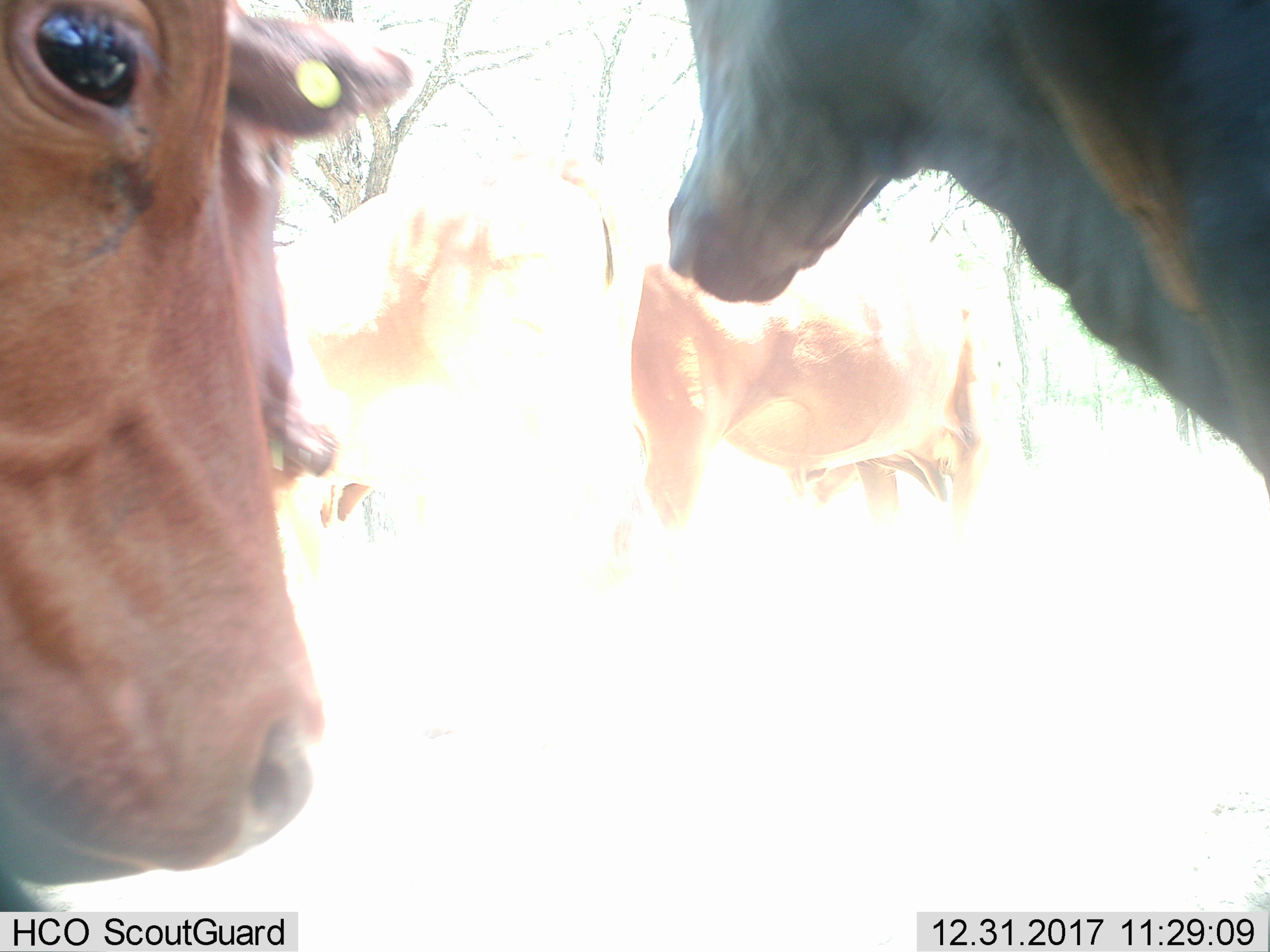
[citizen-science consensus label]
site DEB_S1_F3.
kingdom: Animalia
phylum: Chordata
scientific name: Vertebrata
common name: domestic animal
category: domesticanimal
Domesticanimal (domestic animal) (Vertebrata), count 4. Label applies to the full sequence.